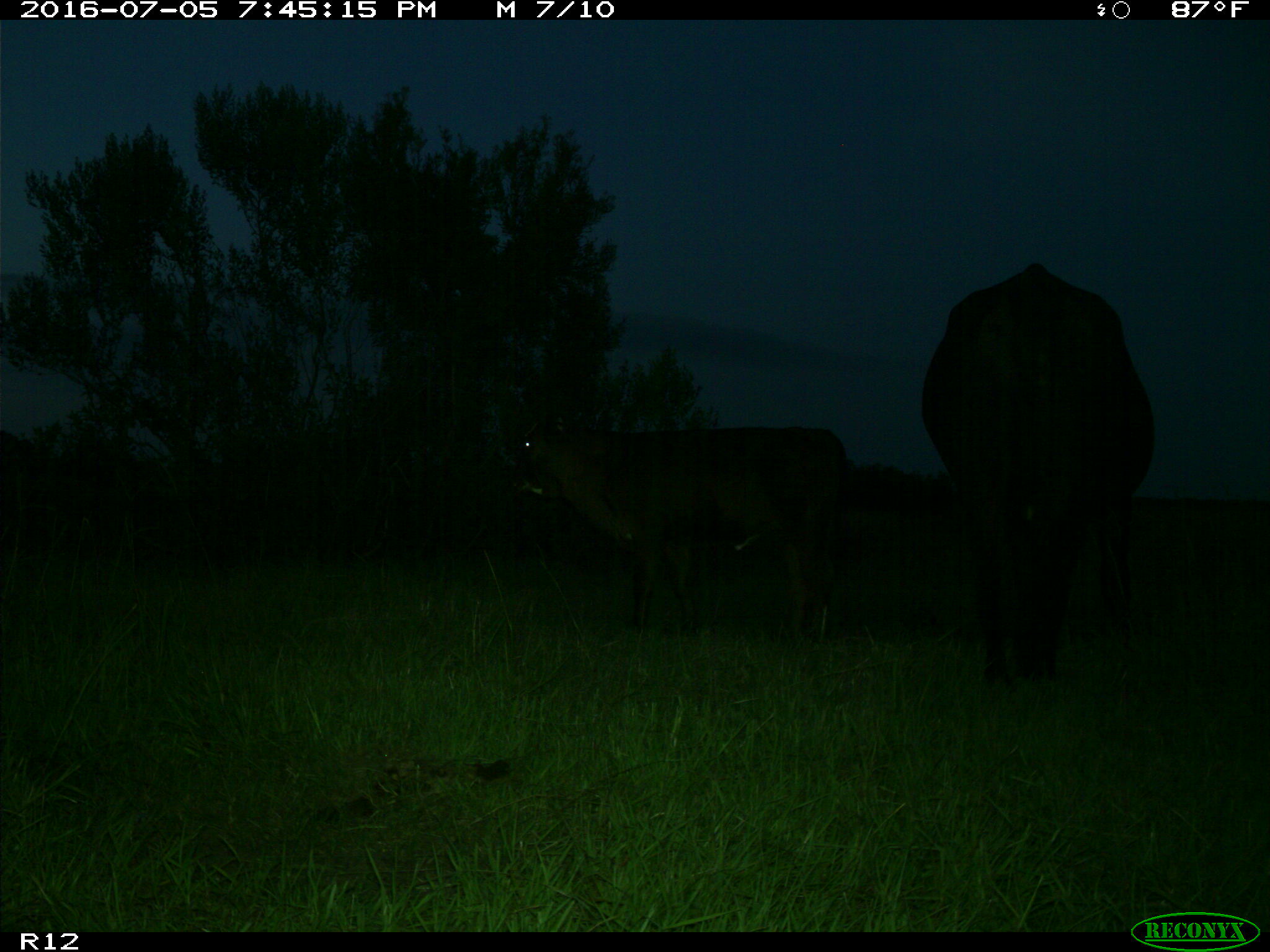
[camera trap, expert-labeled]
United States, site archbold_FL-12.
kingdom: Animalia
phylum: Chordata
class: Mammalia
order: Artiodactyla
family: Bovidae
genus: Bos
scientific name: Bos taurus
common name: domestic cow